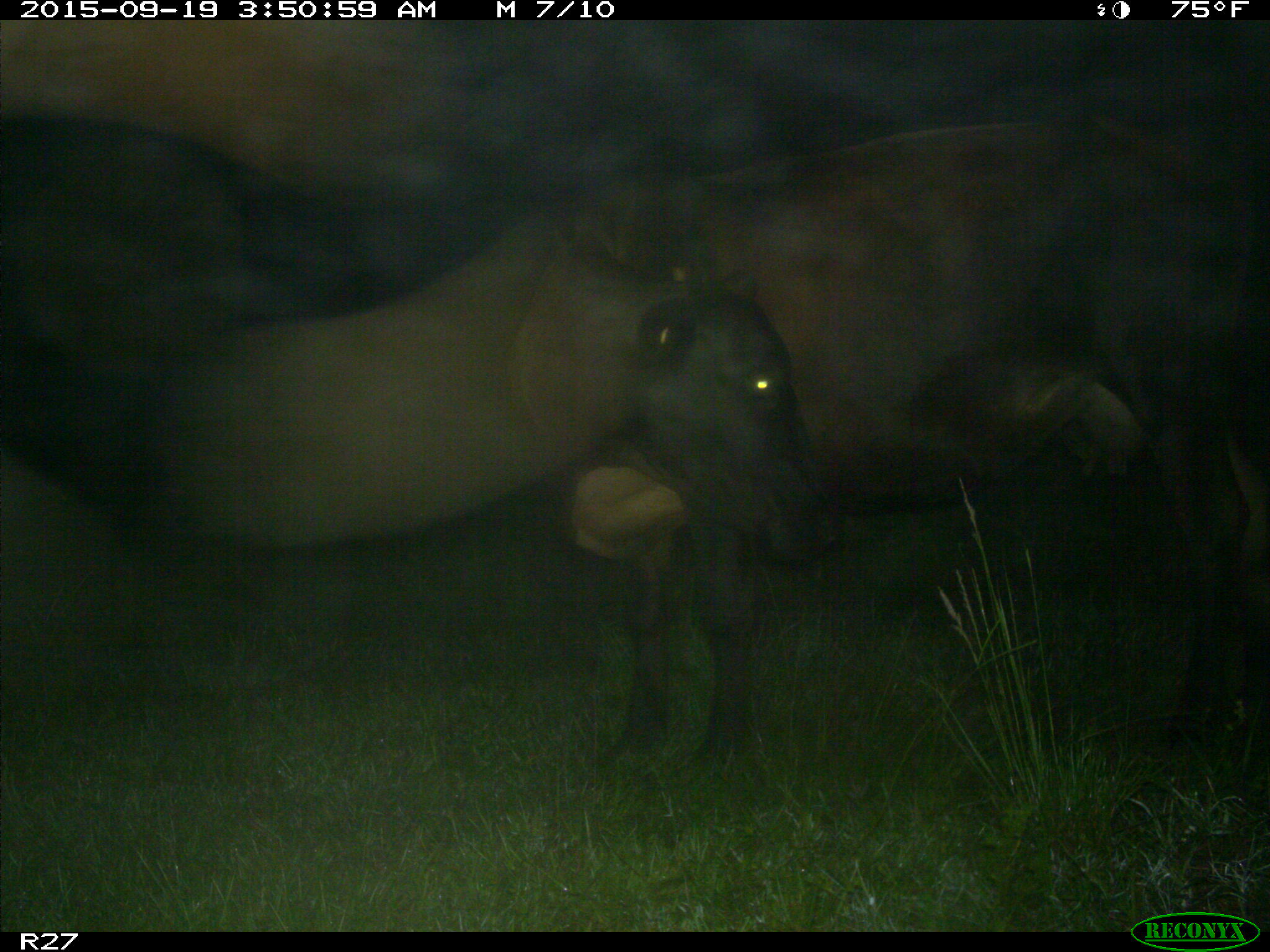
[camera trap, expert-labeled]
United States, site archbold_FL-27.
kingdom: Animalia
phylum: Chordata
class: Mammalia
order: Artiodactyla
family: Bovidae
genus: Bos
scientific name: Bos taurus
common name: domestic cow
Bos taurus (domestic cow).